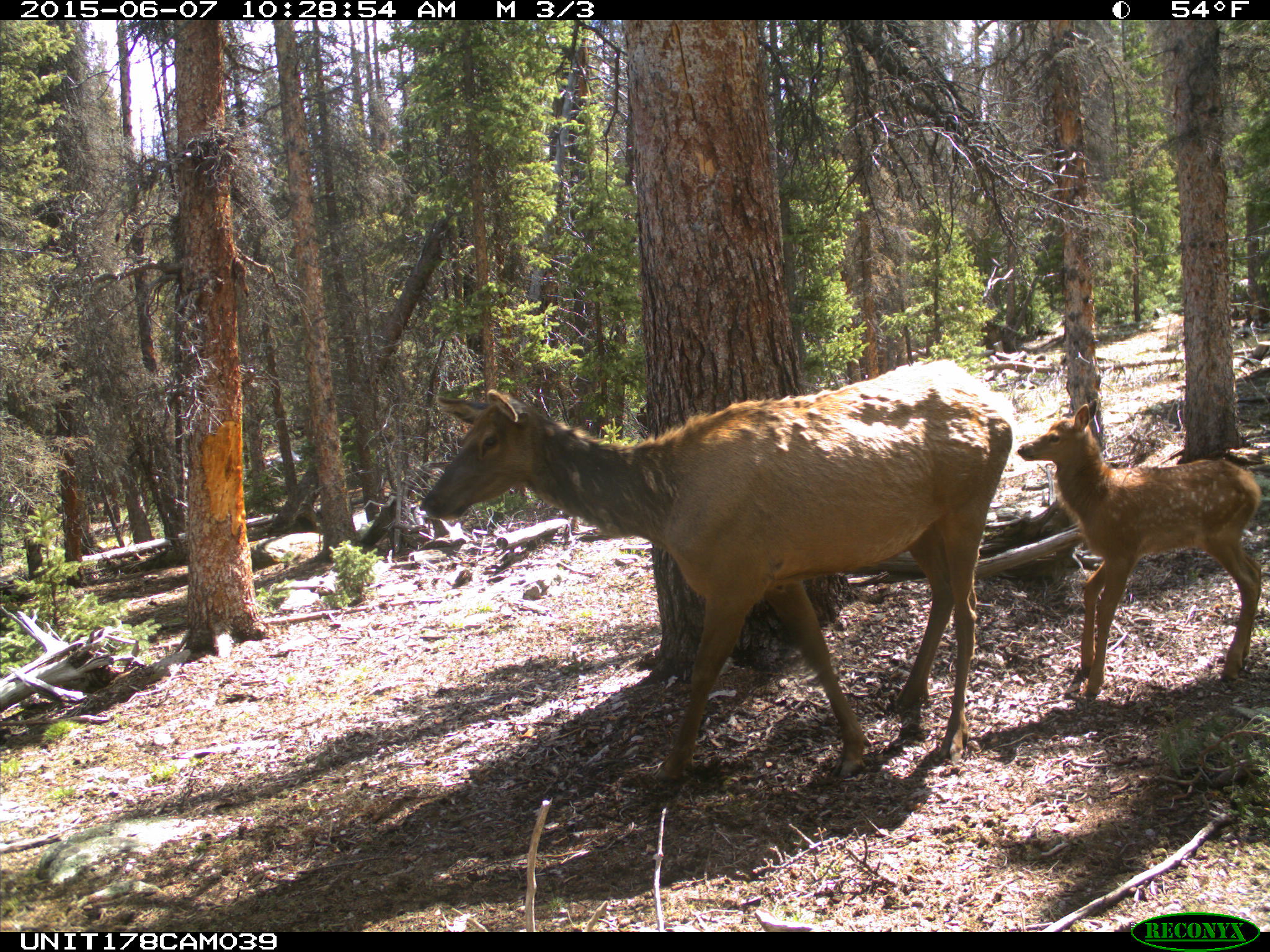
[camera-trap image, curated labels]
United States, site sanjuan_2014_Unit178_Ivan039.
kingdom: Animalia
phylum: Chordata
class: Mammalia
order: Artiodactyla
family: Cervidae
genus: Cervus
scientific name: Cervus elaphus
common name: red deer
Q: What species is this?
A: Cervus elaphus (red deer).